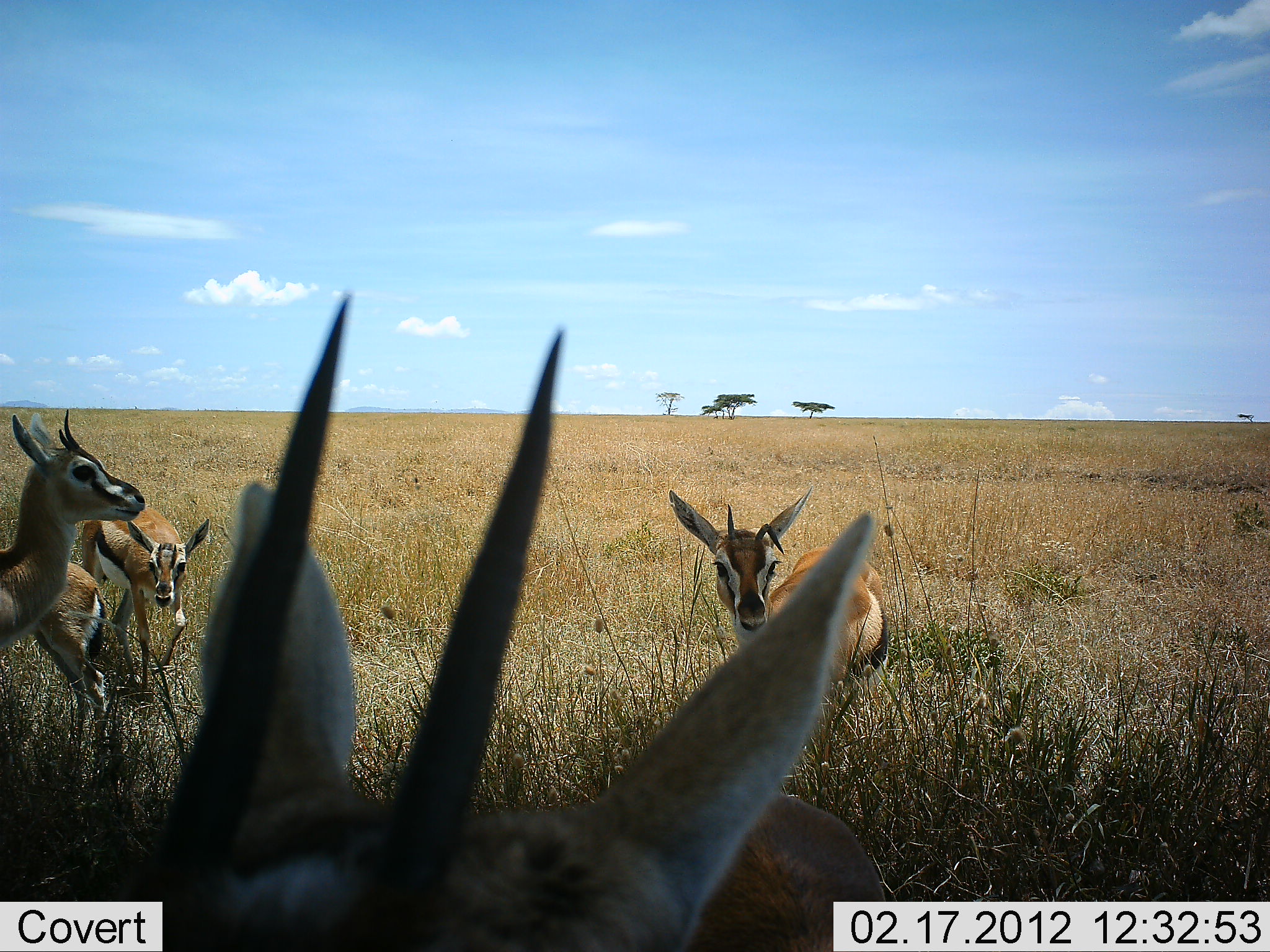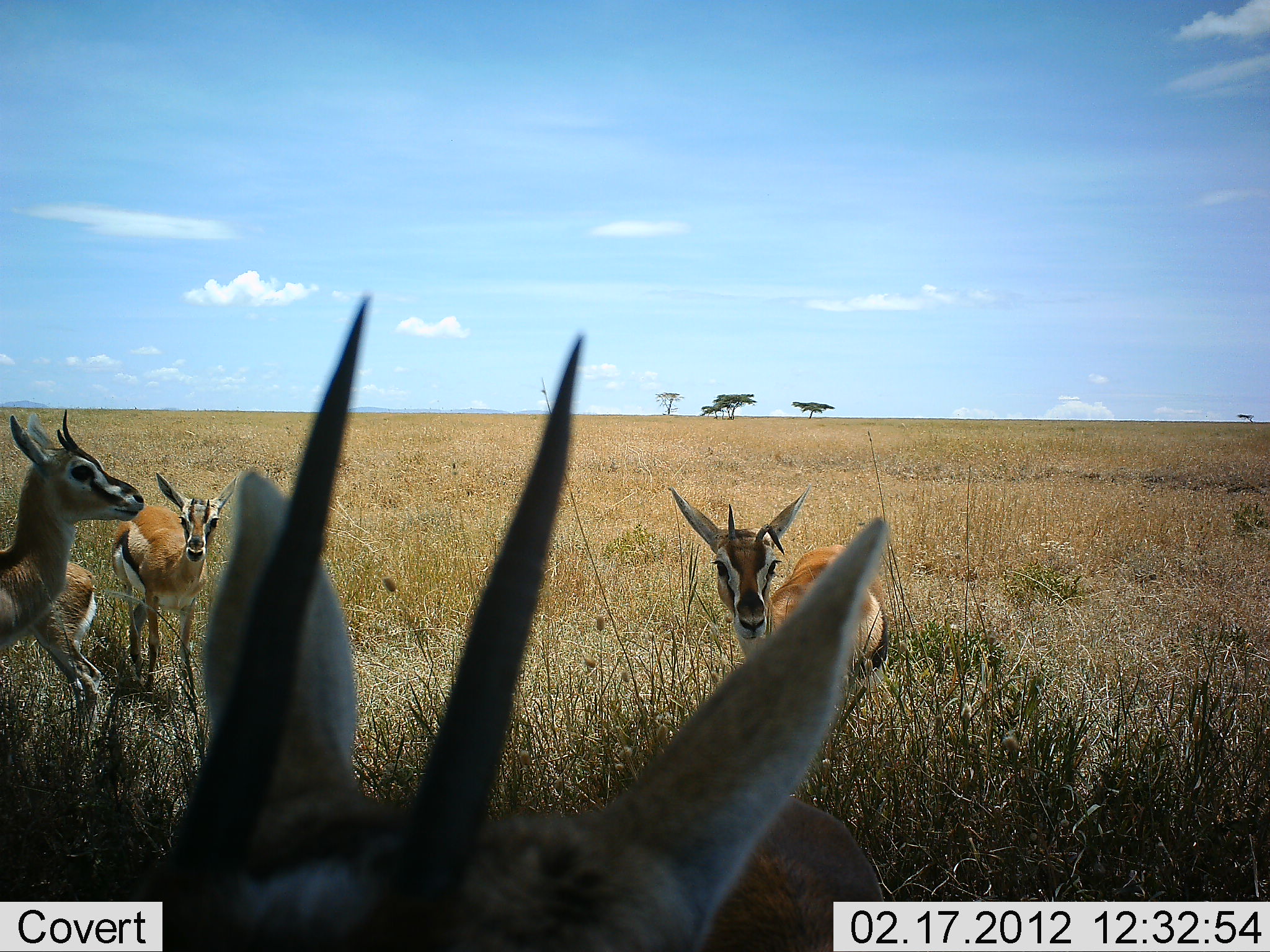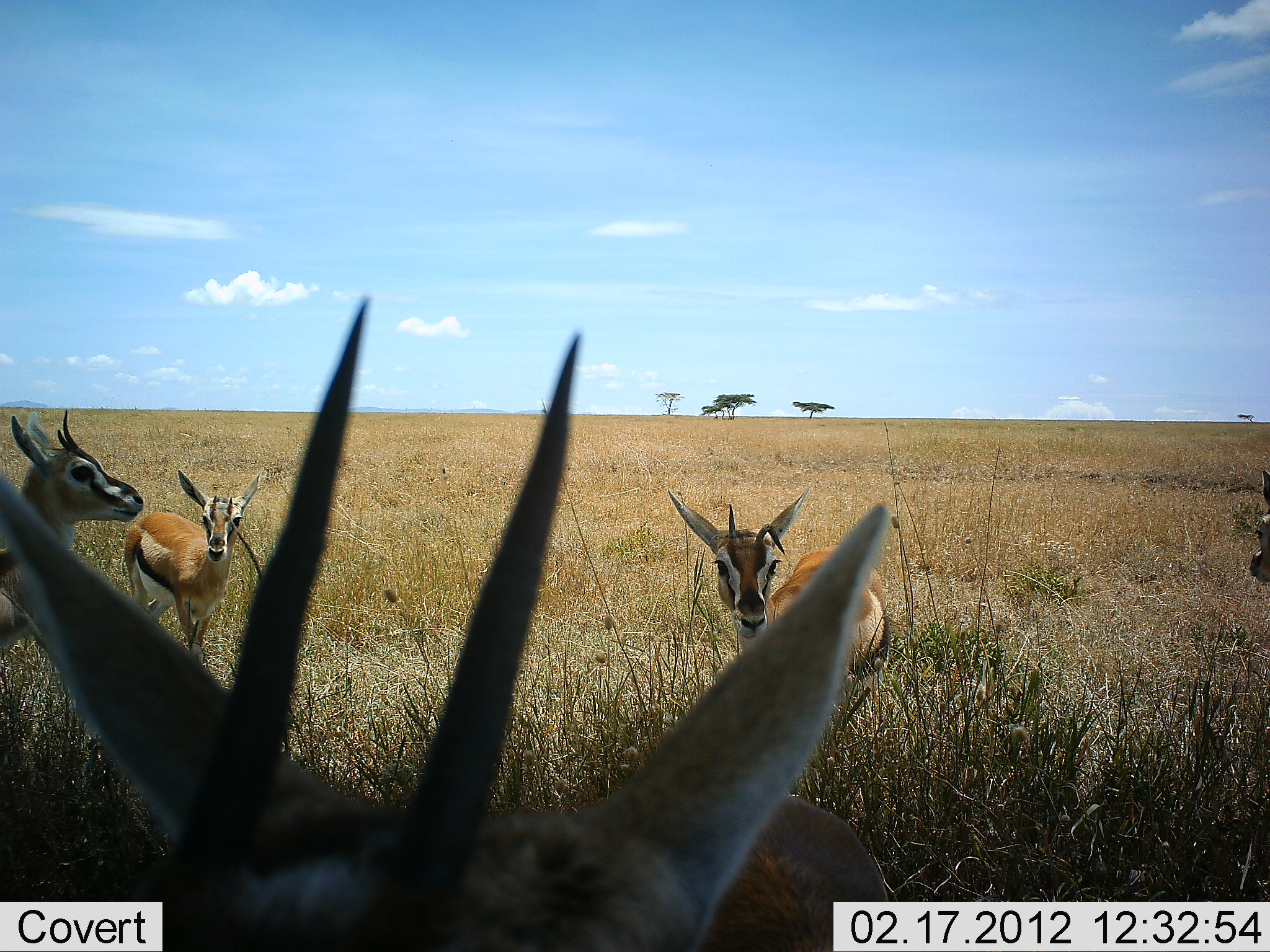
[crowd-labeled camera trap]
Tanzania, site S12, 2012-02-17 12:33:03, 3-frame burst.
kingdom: Animalia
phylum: Chordata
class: Mammalia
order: Artiodactyla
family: Bovidae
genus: Eudorcas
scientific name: Eudorcas thomsonii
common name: thomson's gazelle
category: gazellethomsons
Gazellethomsons (thomson's gazelle) (Eudorcas thomsonii), count 5. Behavior (volunteer vote fractions): standing 100%, resting 12%, moving 6%, interacting 6%. Young present (vote fraction): 19%. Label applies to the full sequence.